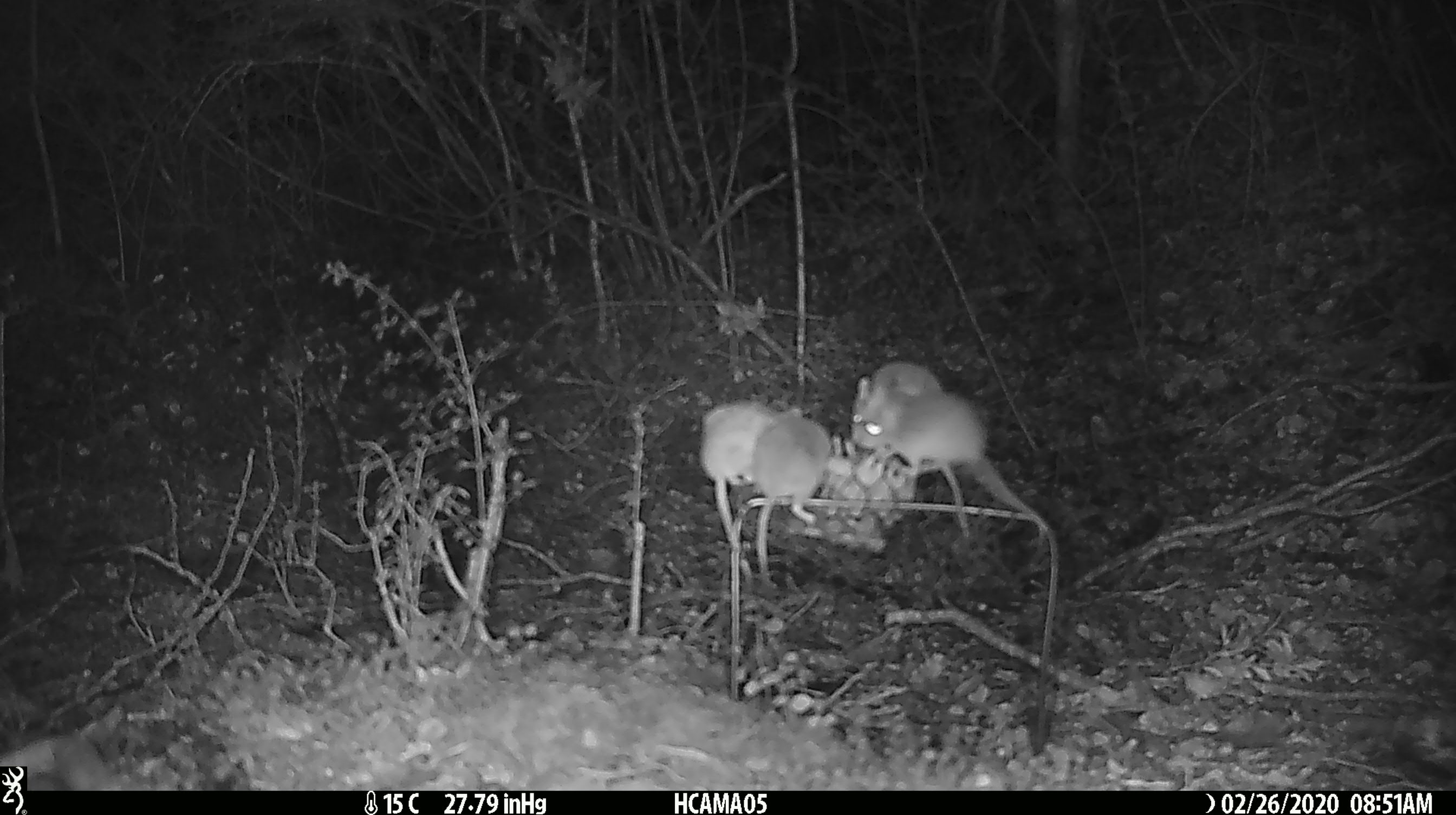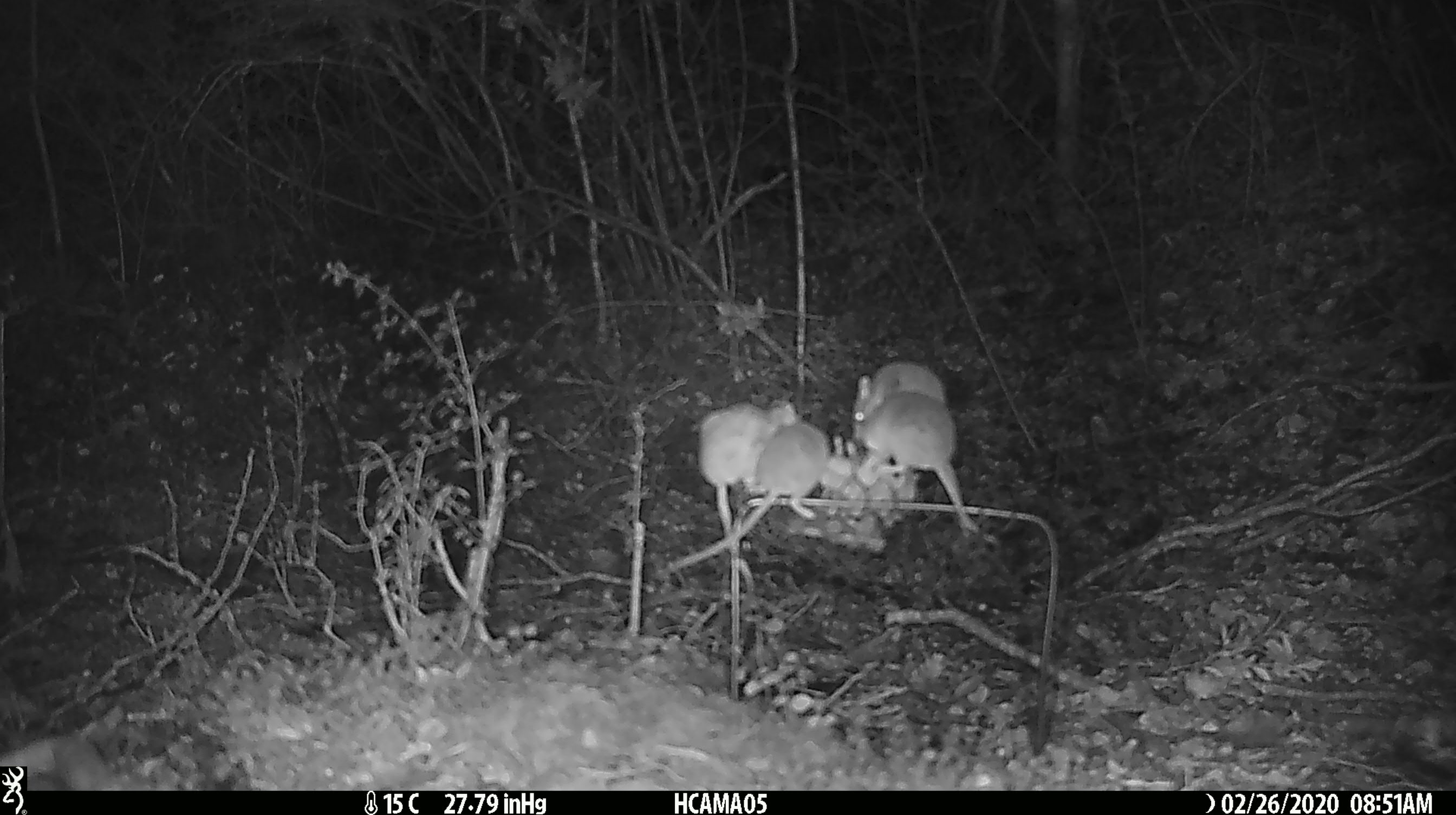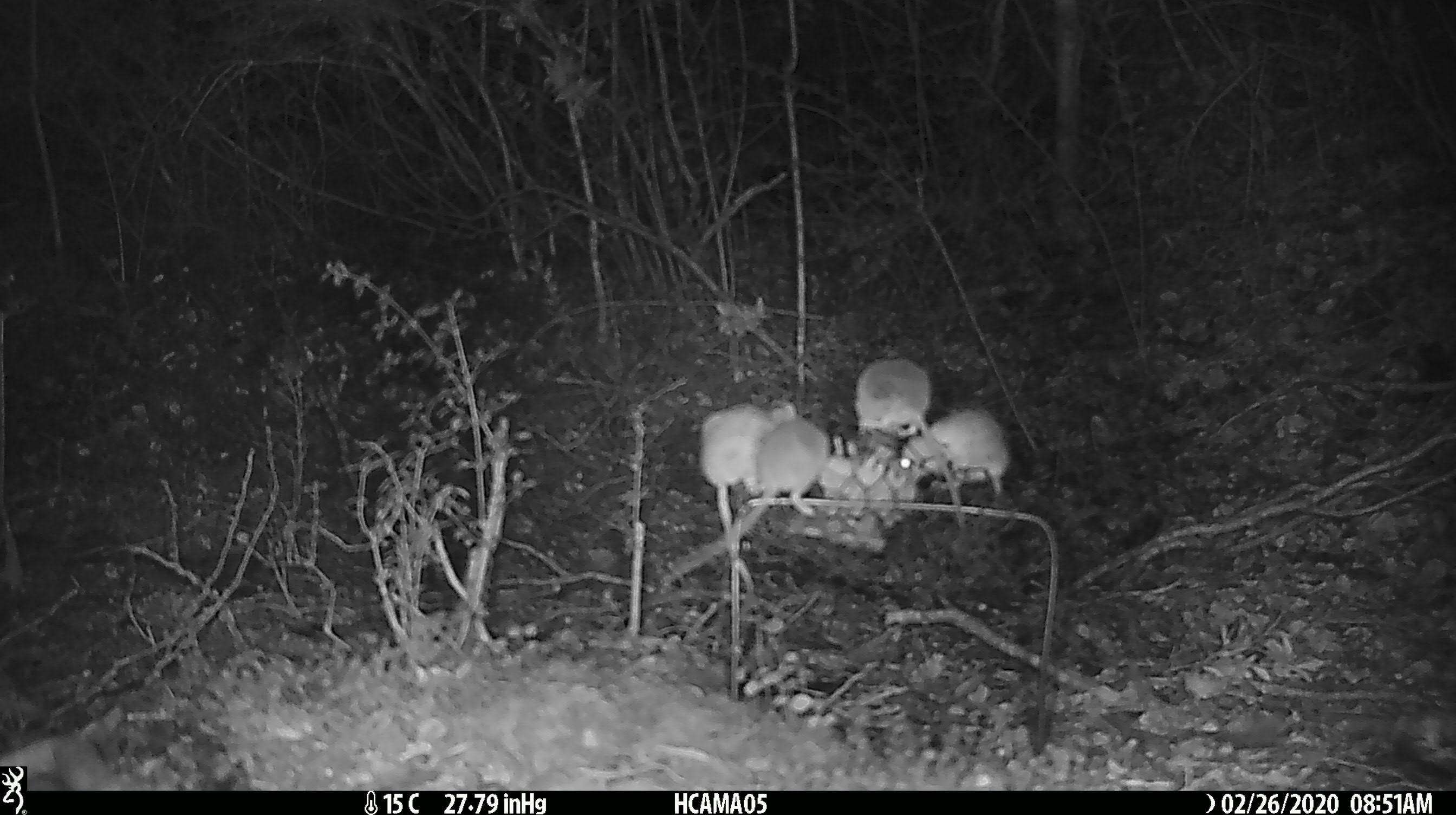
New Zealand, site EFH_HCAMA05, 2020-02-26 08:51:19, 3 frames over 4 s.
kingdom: Animalia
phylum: Chordata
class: Mammalia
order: Rodentia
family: Muridae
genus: Mus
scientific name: Mus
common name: mouse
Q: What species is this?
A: Mouse (Mus).